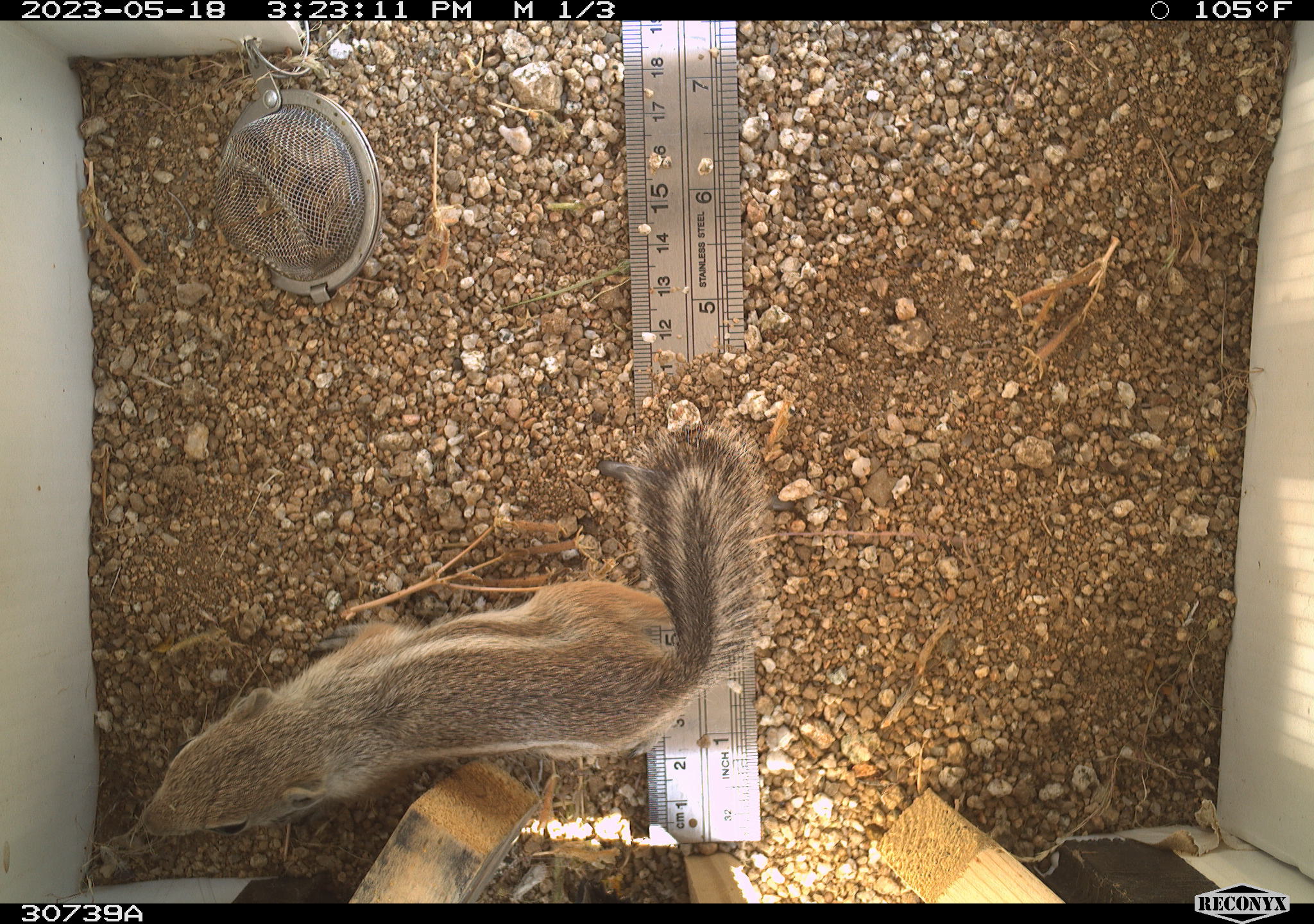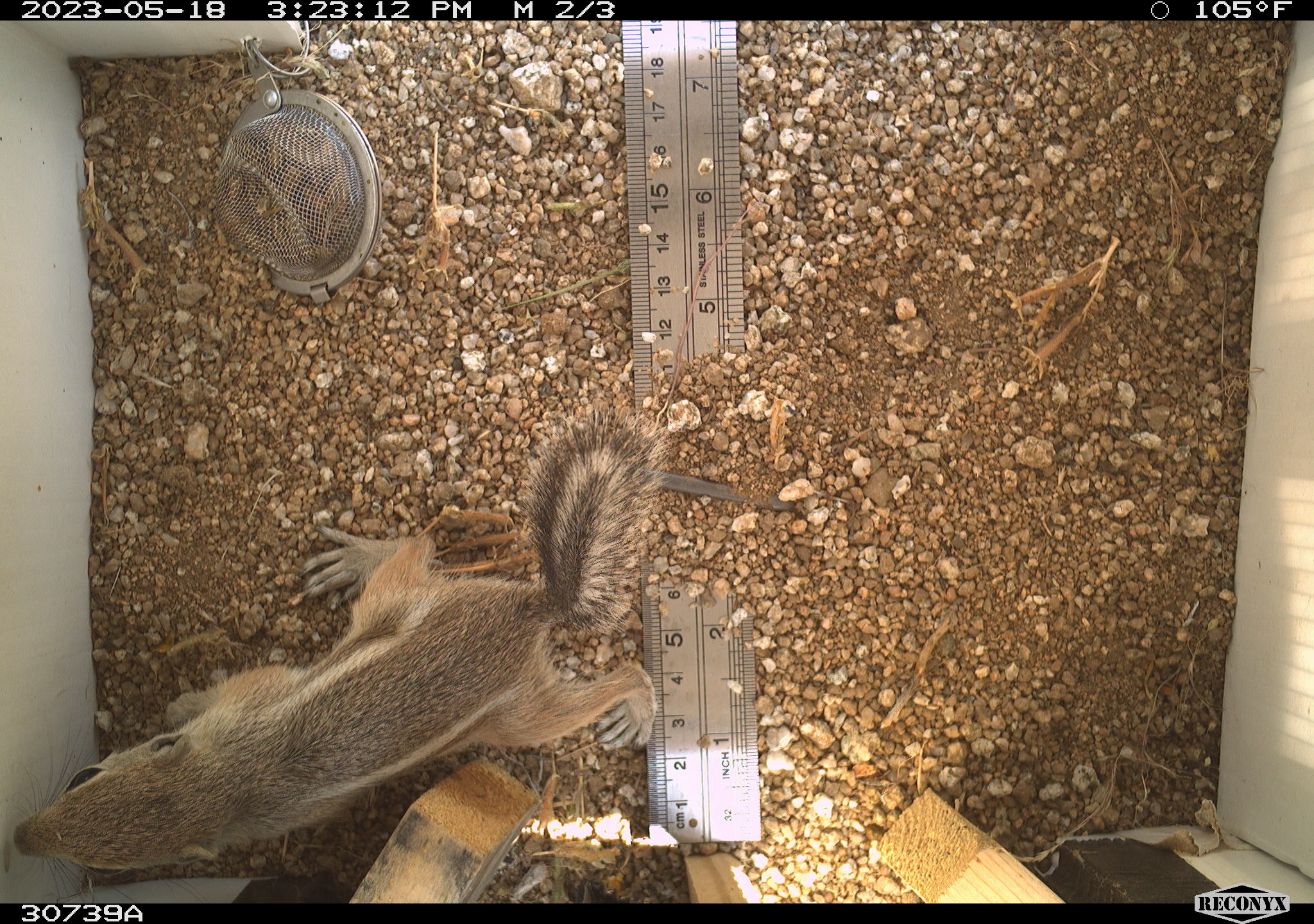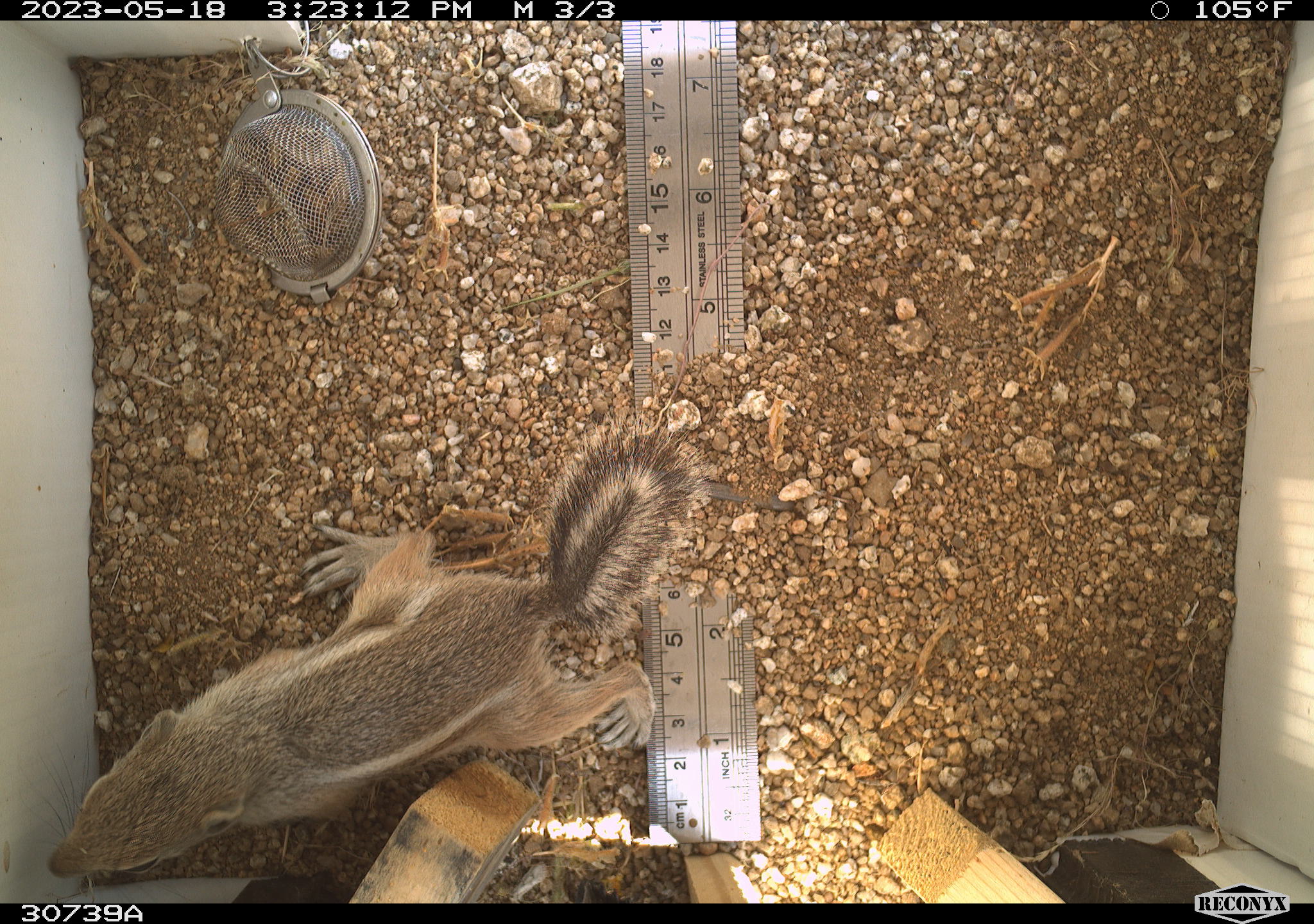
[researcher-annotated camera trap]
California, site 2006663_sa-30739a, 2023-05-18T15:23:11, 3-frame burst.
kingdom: Animalia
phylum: Chordata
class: Mammalia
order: Rodentia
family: Sciuridae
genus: Ammospermophilus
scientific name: Ammospermophilus leucurus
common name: white-tailed antelope squirrel